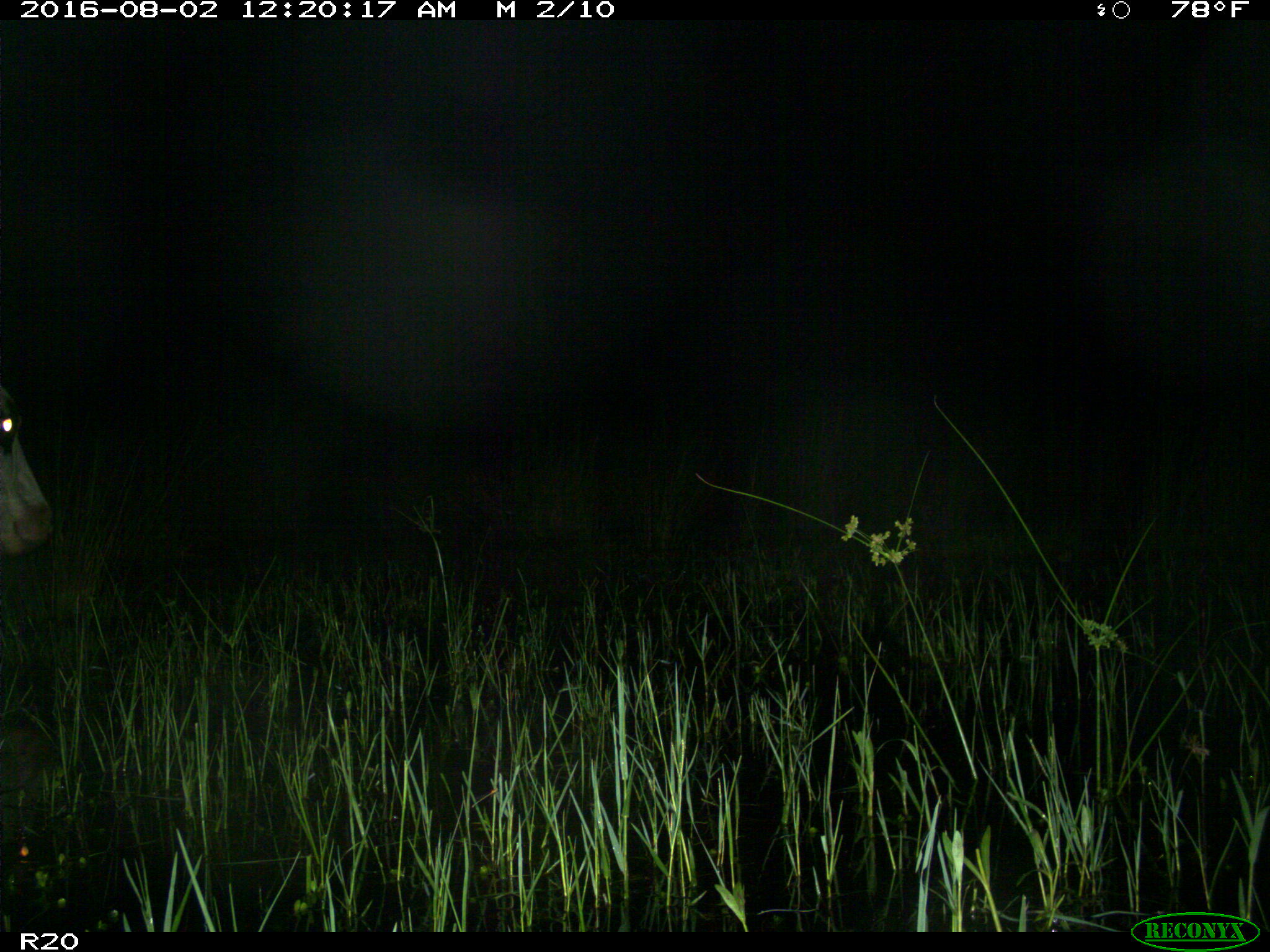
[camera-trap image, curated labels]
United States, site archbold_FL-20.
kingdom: Animalia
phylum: Chordata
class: Mammalia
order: Artiodactyla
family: Bovidae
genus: Bos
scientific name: Bos taurus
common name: domestic cow